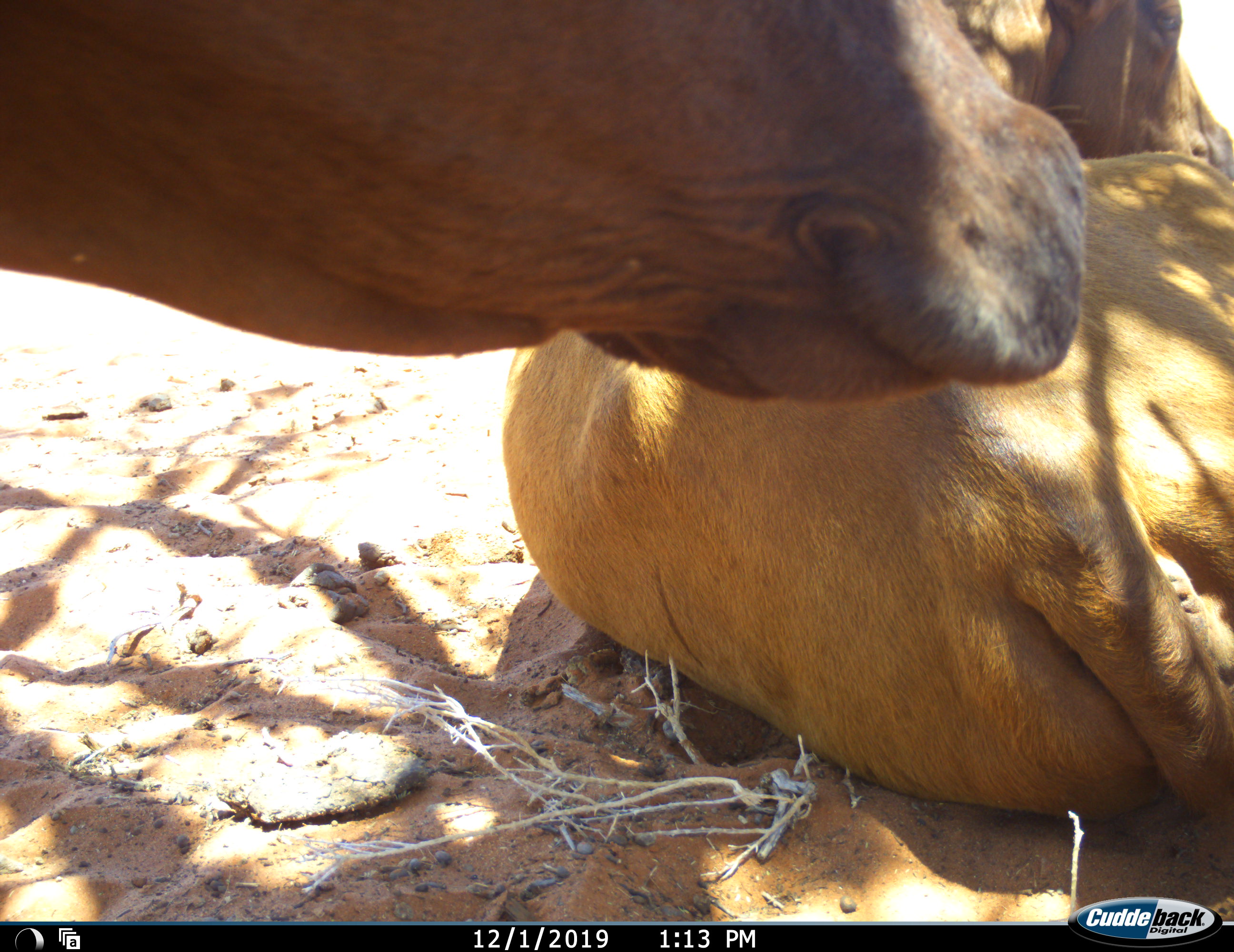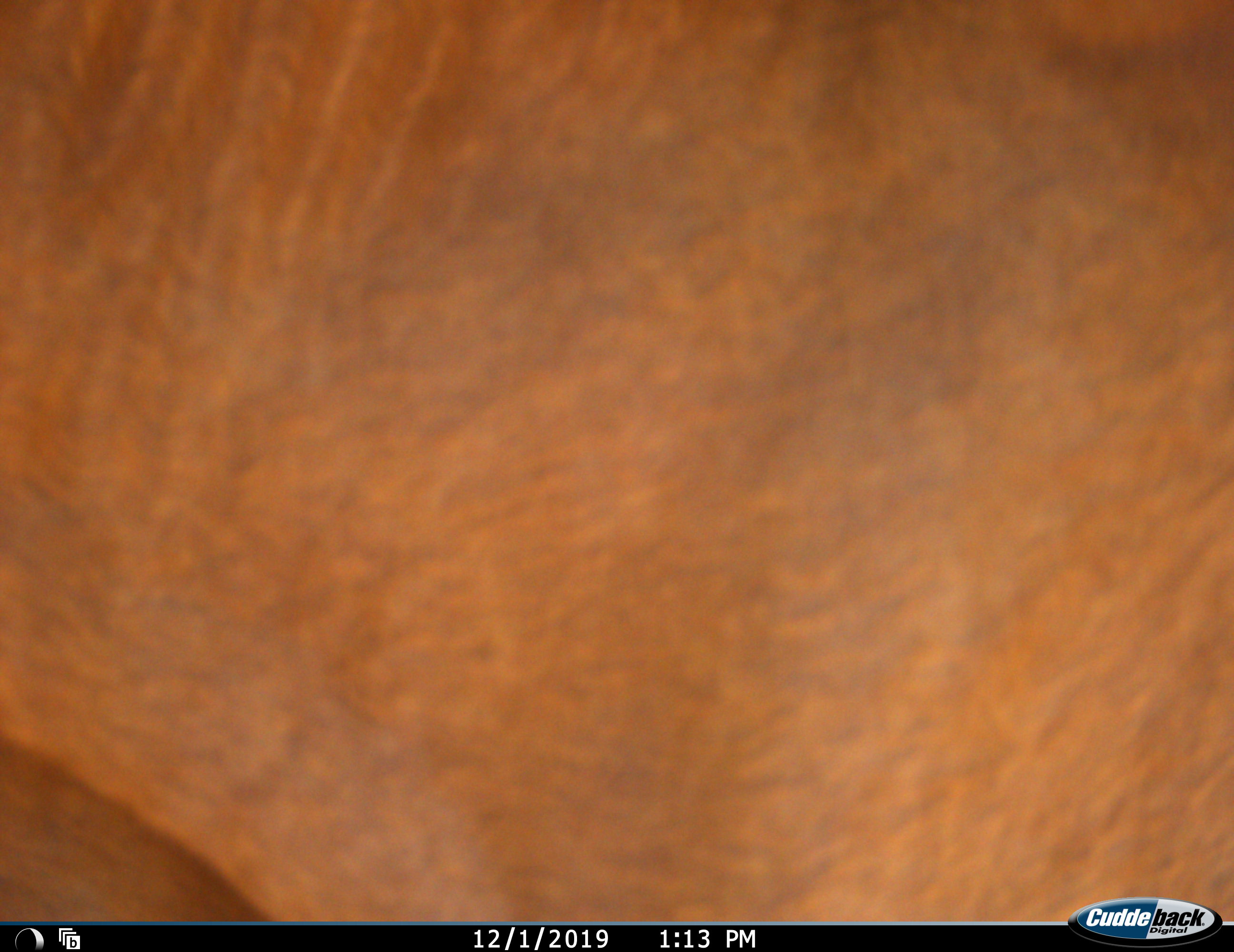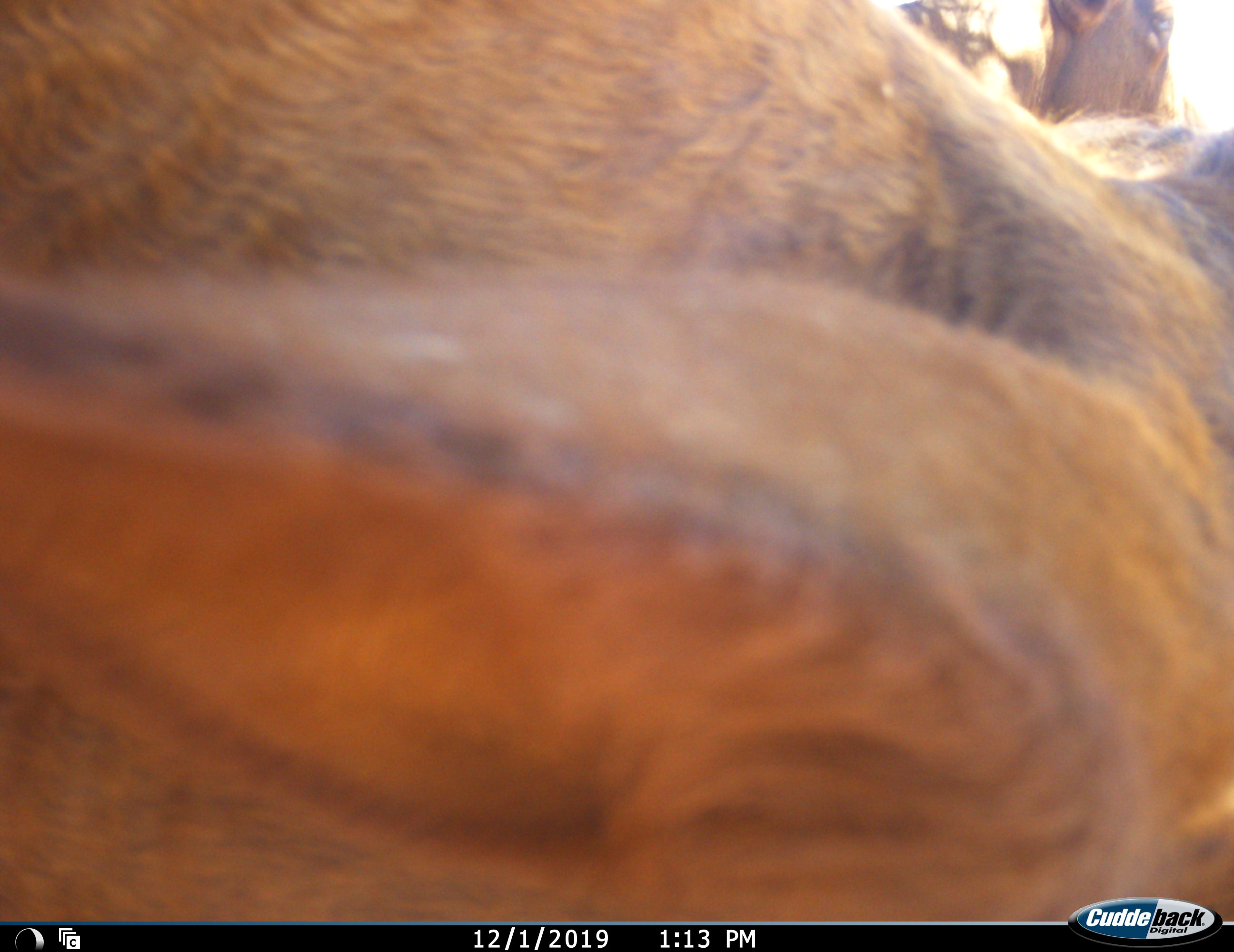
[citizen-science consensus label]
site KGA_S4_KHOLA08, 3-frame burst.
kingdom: Animalia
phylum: Chordata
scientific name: Vertebrata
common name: domestic animal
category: domesticanimal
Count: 2.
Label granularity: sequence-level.